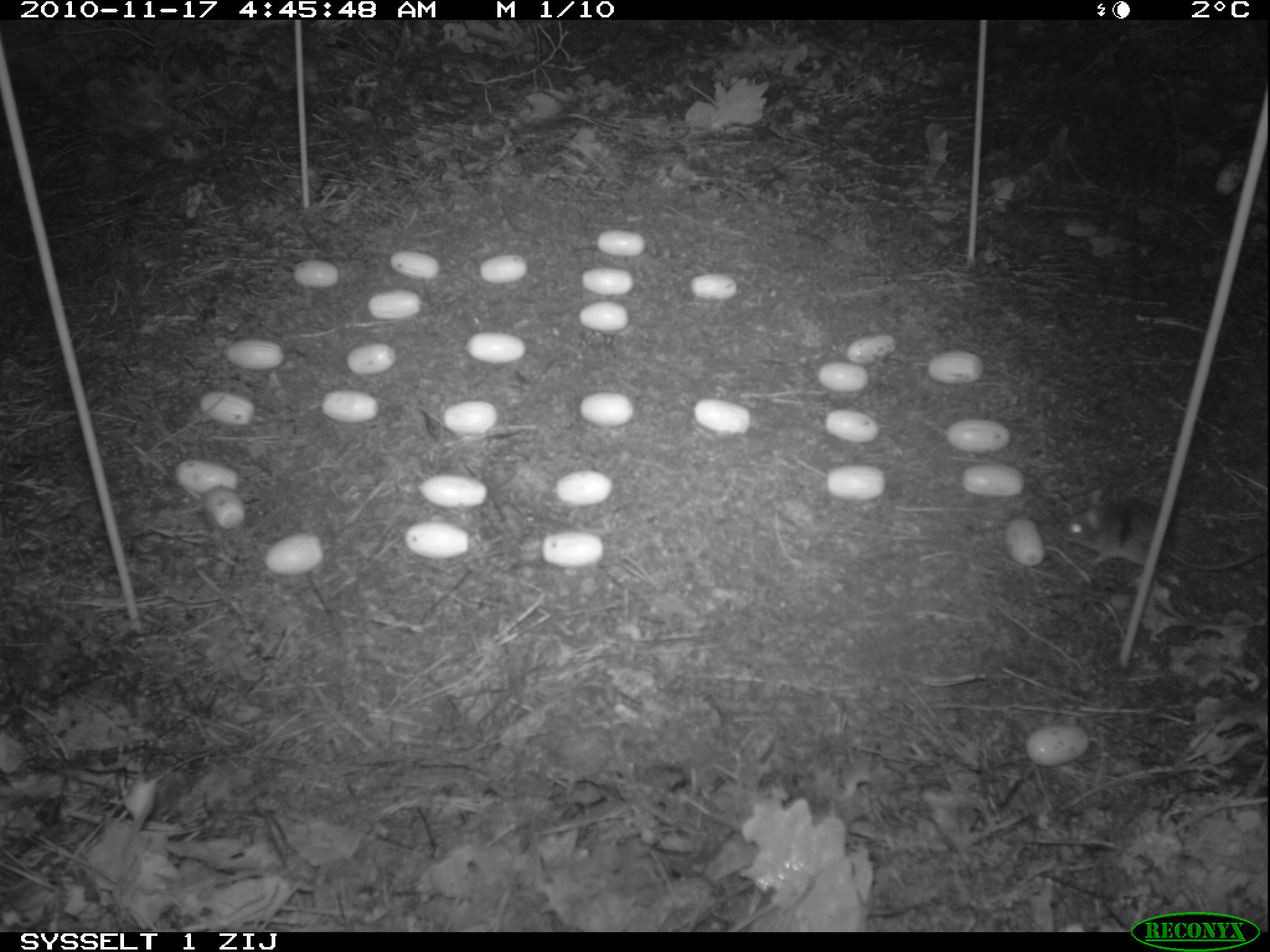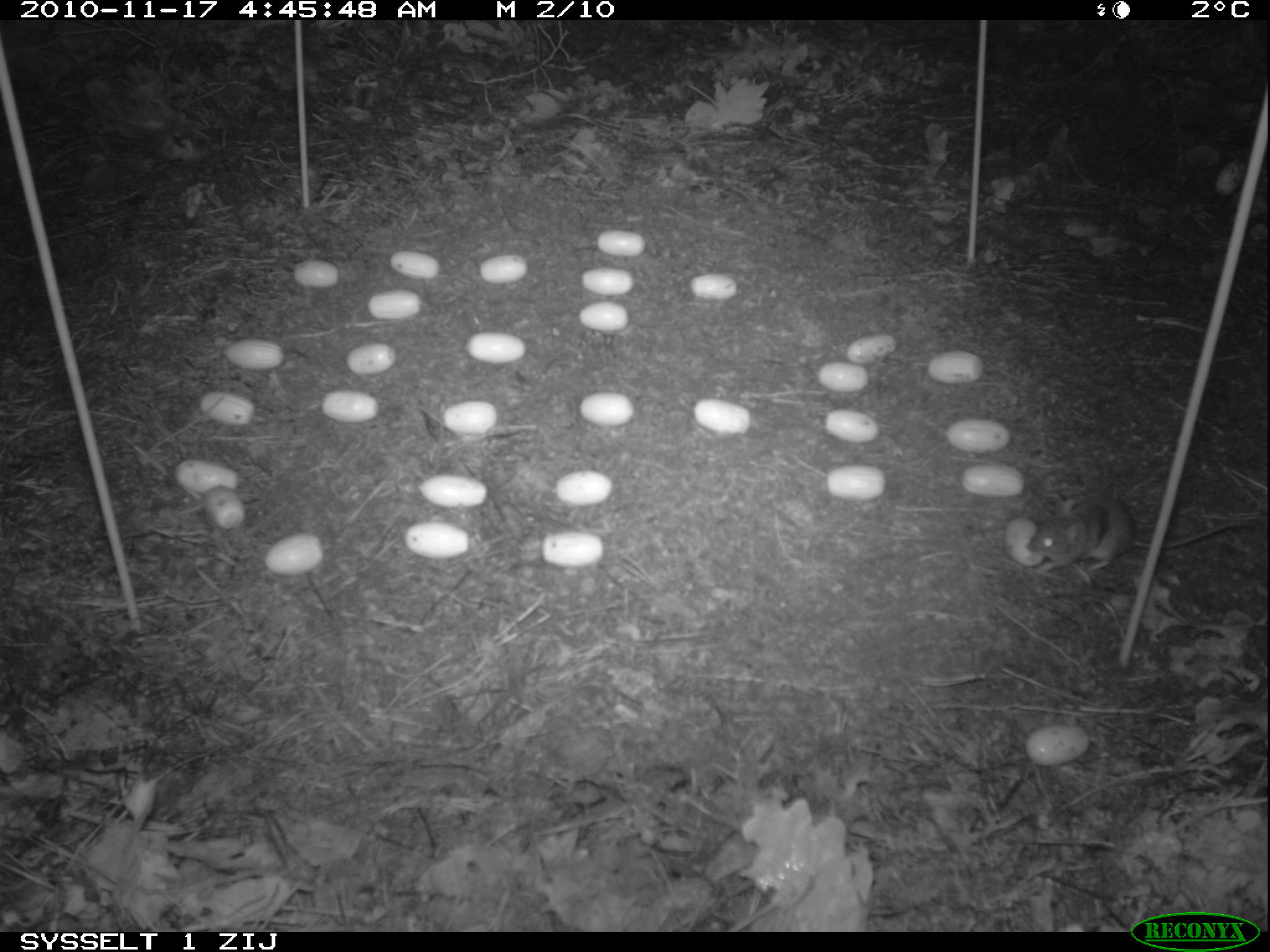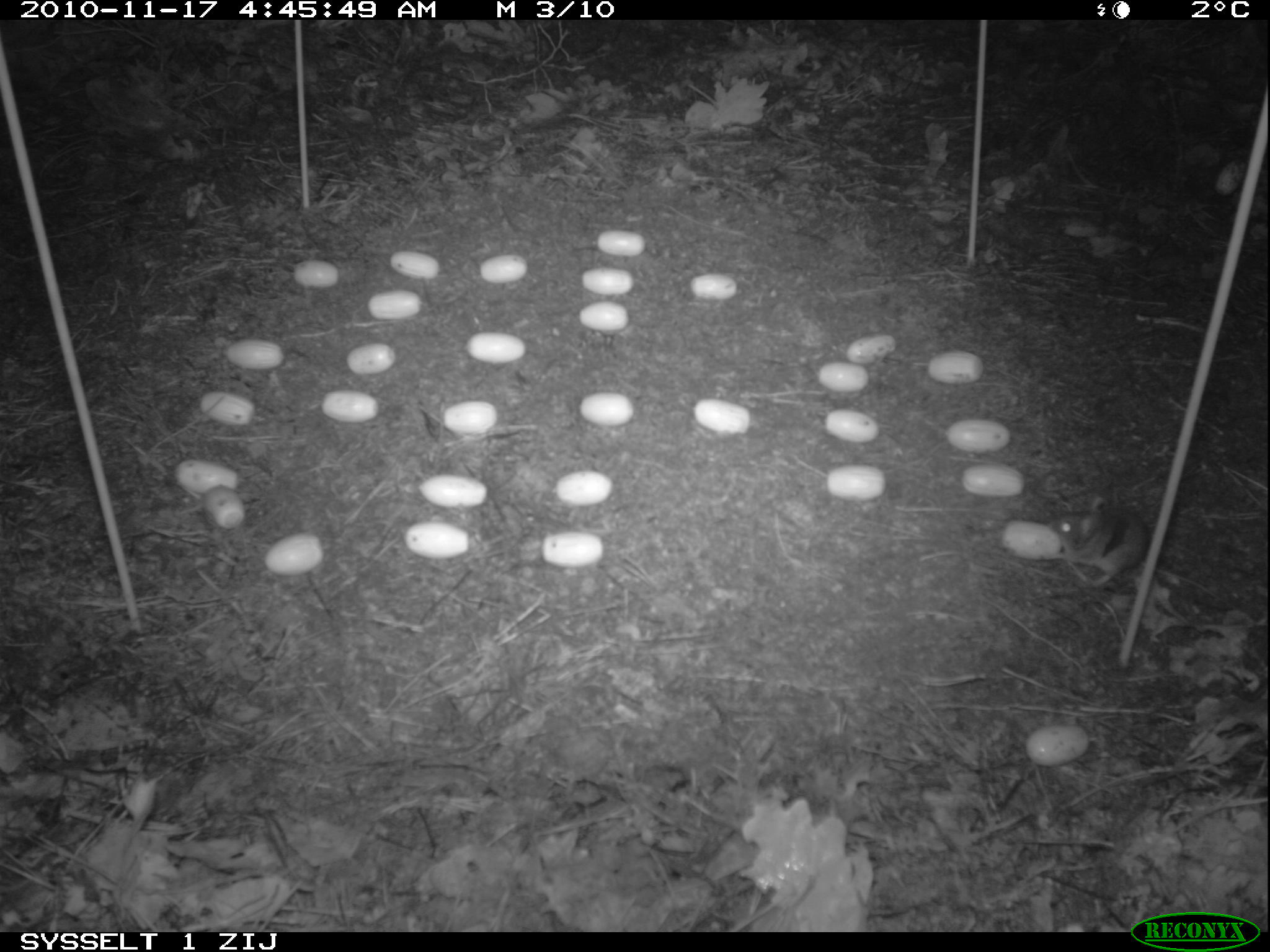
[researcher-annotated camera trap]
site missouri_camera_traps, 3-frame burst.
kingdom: Animalia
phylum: Chordata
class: Mammalia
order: Rodentia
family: Muridae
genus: Apodemus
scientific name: Apodemus sylvaticus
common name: wood mouse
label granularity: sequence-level